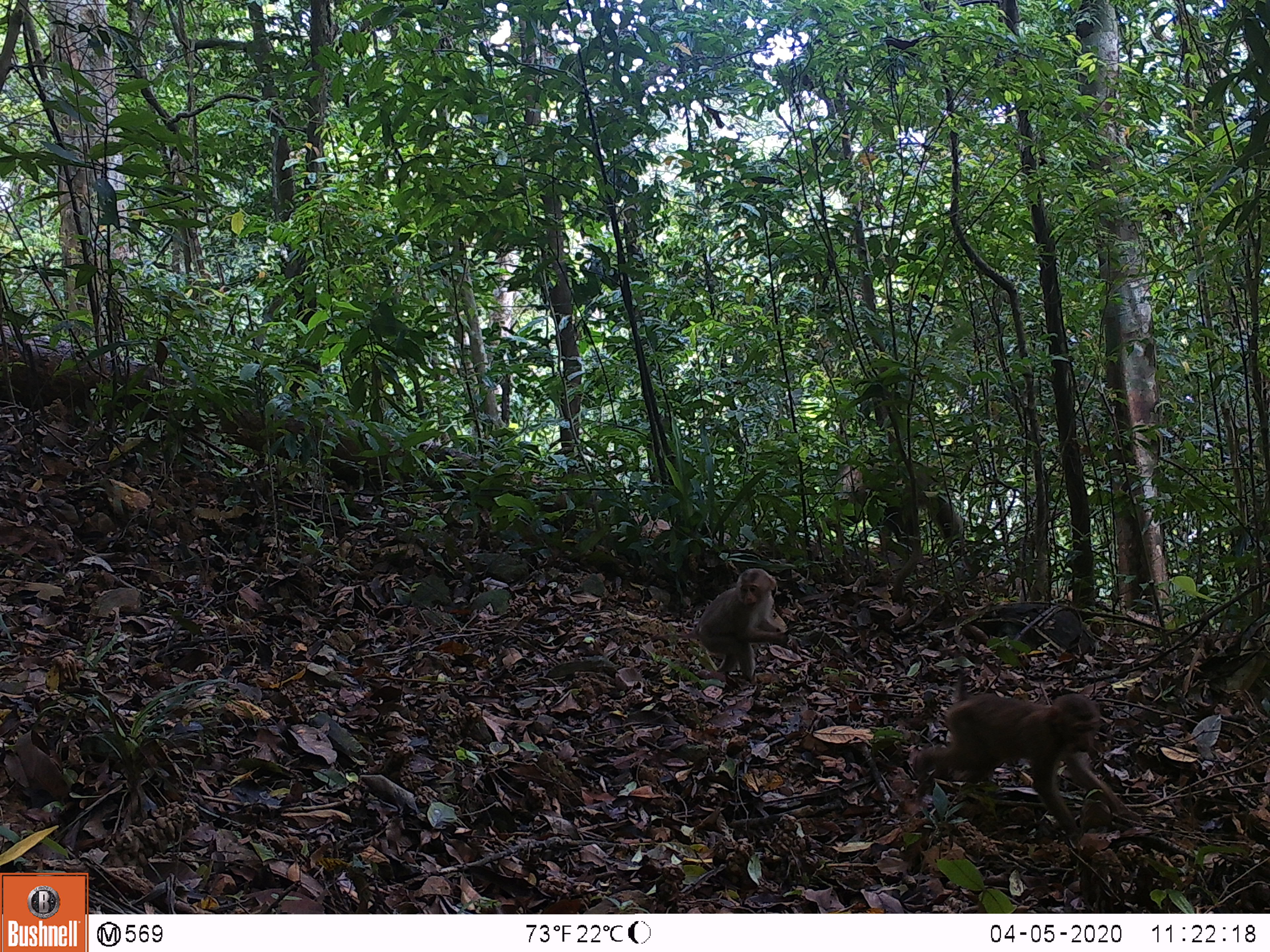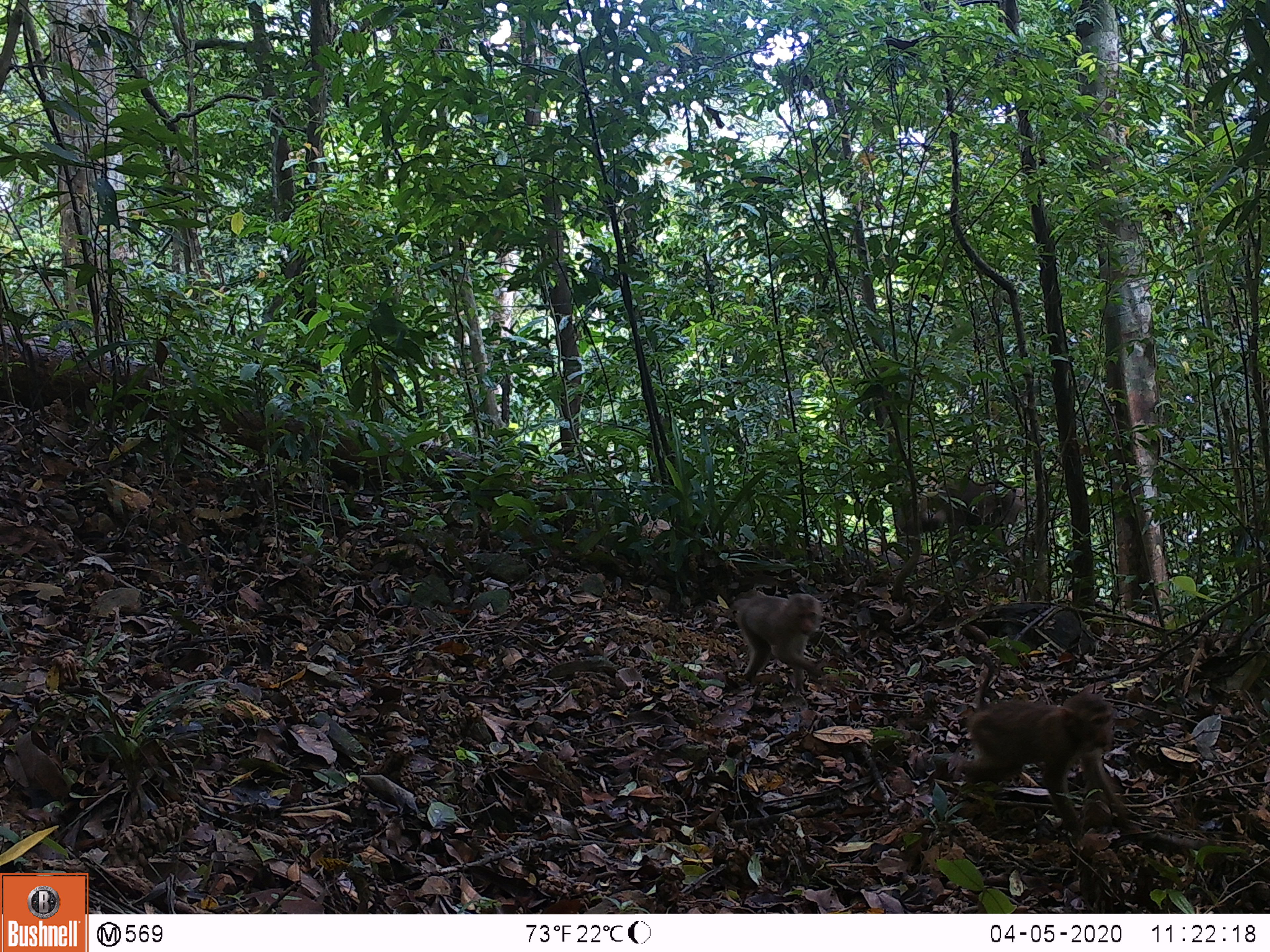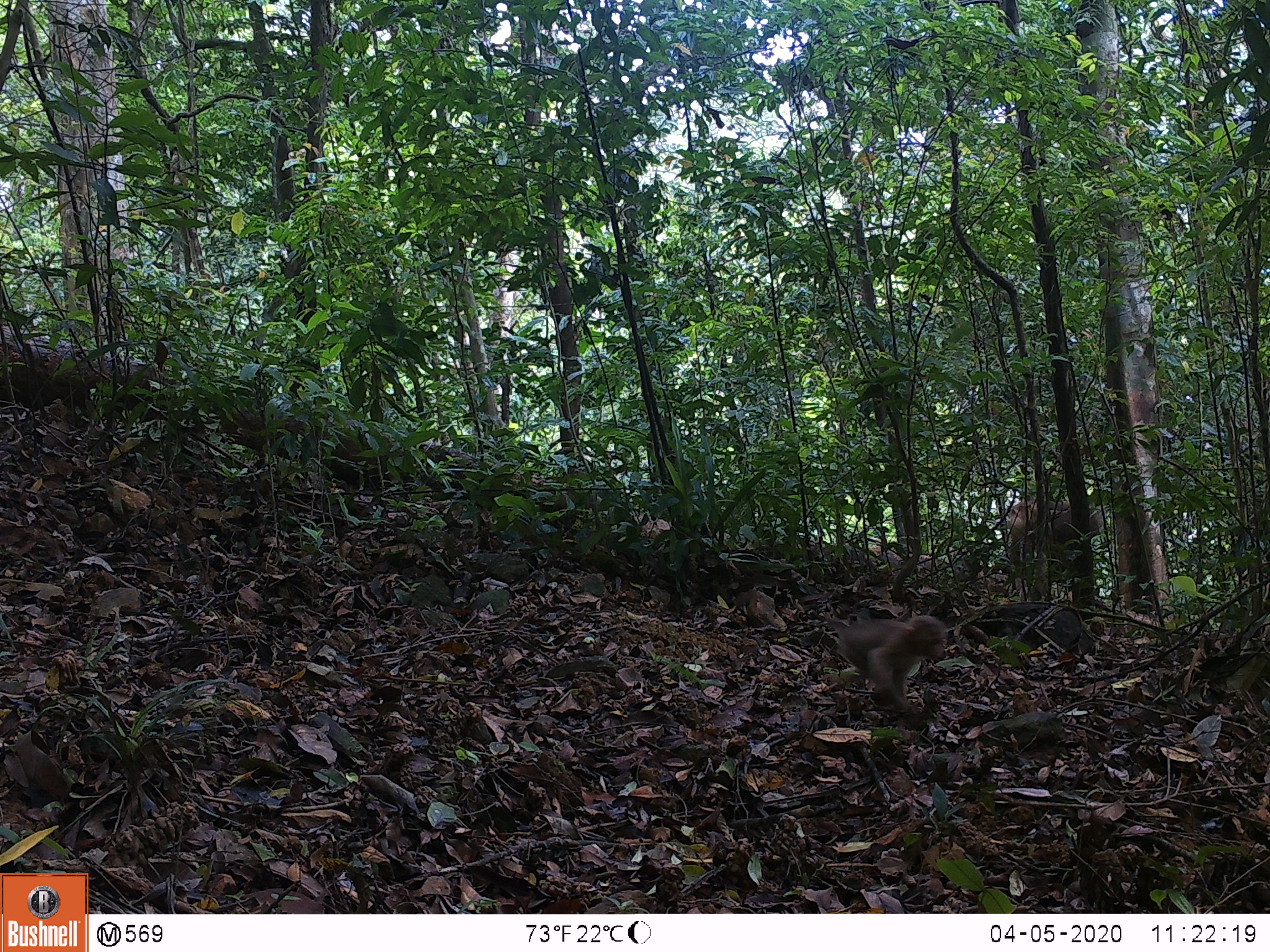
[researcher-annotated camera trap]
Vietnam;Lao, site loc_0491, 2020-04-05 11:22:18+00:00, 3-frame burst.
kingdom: Animalia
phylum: Chordata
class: Mammalia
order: Primates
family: Cercopithecidae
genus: Macaca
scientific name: Macaca nemestrina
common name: pig-tailed macaque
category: pig tailed macaque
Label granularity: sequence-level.